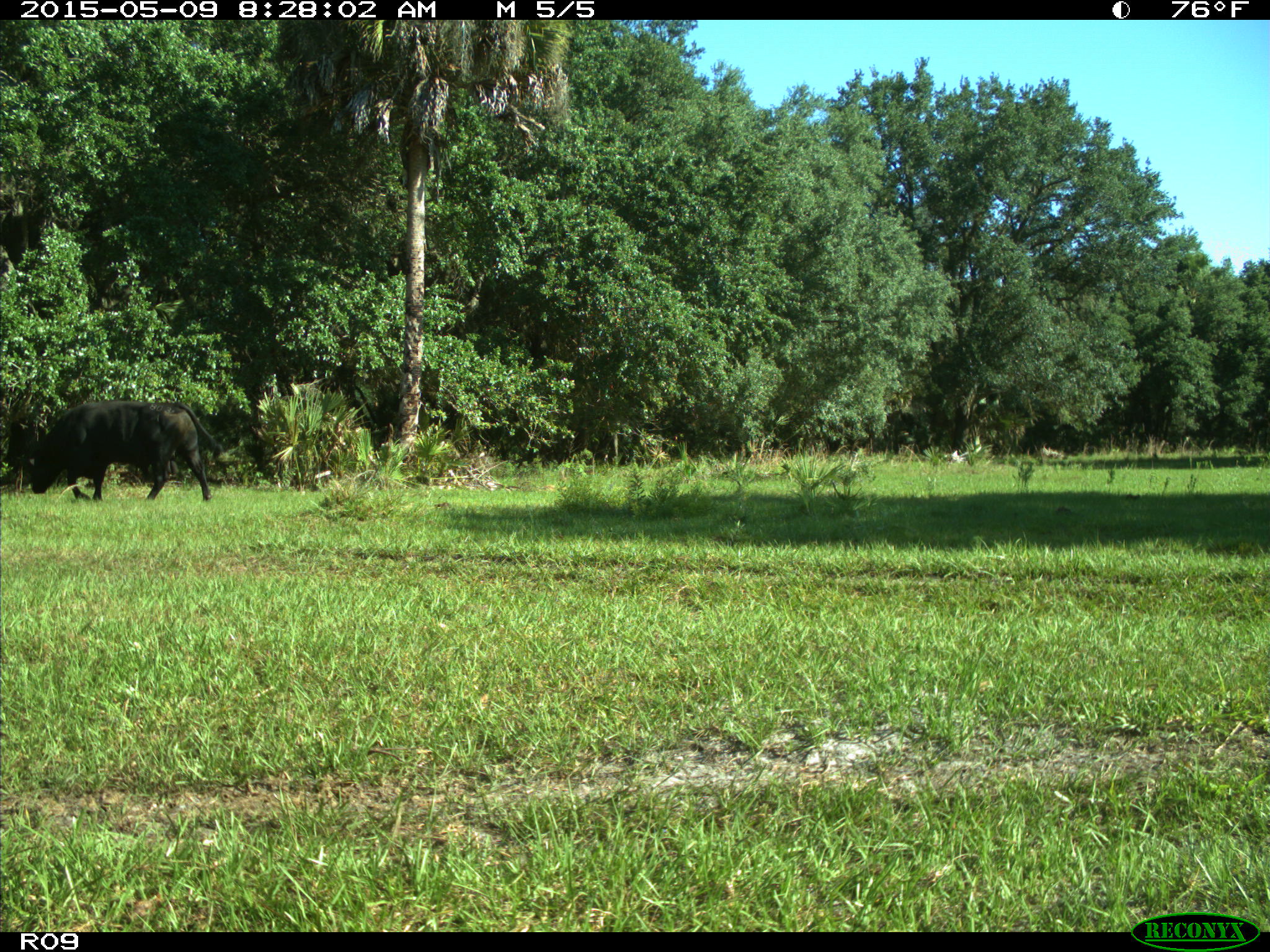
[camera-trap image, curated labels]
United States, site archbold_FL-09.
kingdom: Animalia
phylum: Chordata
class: Mammalia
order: Artiodactyla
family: Bovidae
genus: Bos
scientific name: Bos taurus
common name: domestic cow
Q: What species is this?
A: Bos taurus (domestic cow).